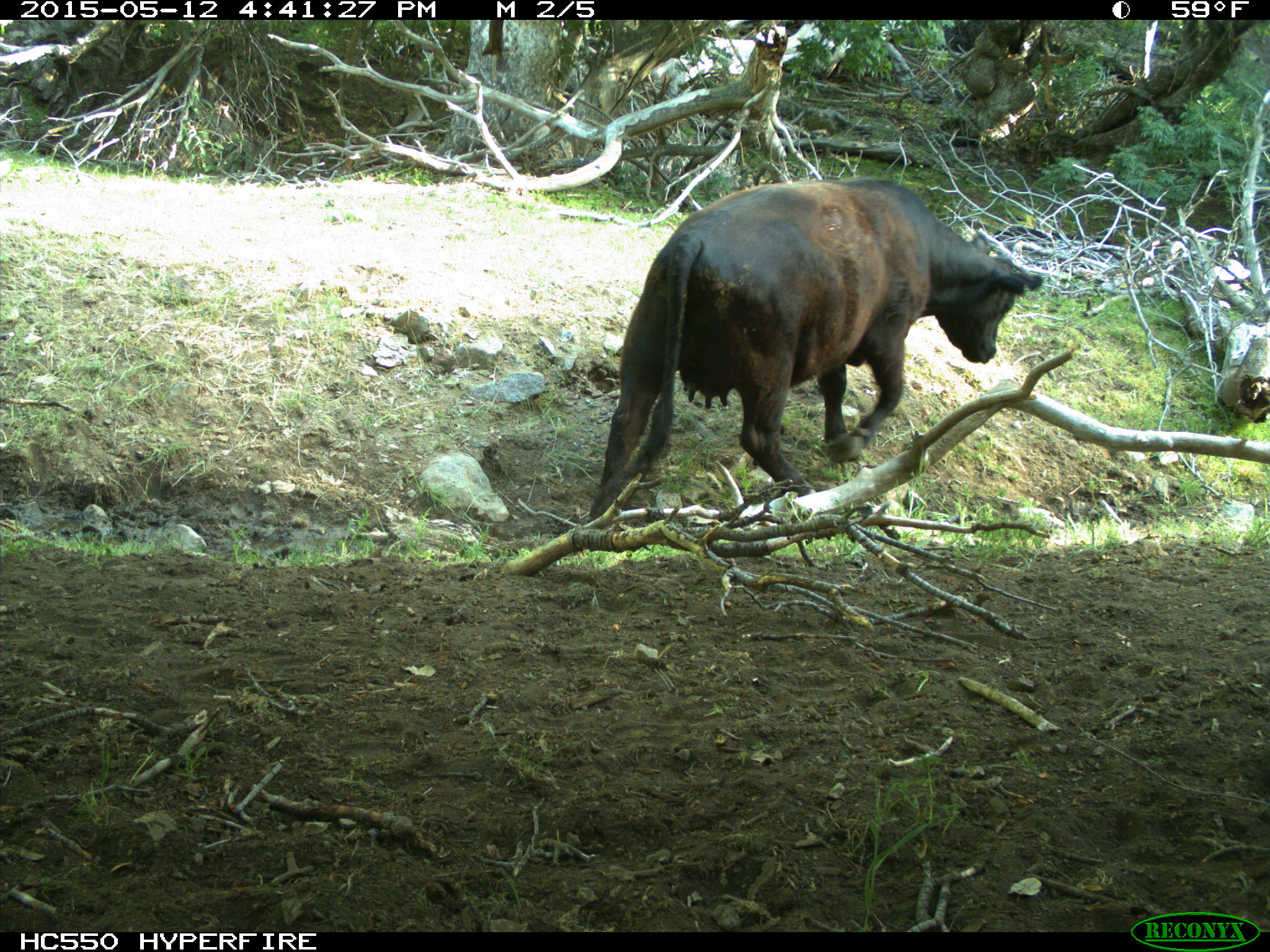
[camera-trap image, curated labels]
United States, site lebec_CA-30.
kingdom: Animalia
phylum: Chordata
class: Mammalia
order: Artiodactyla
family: Bovidae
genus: Bos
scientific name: Bos taurus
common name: domestic cow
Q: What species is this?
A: Bos taurus (domestic cow).